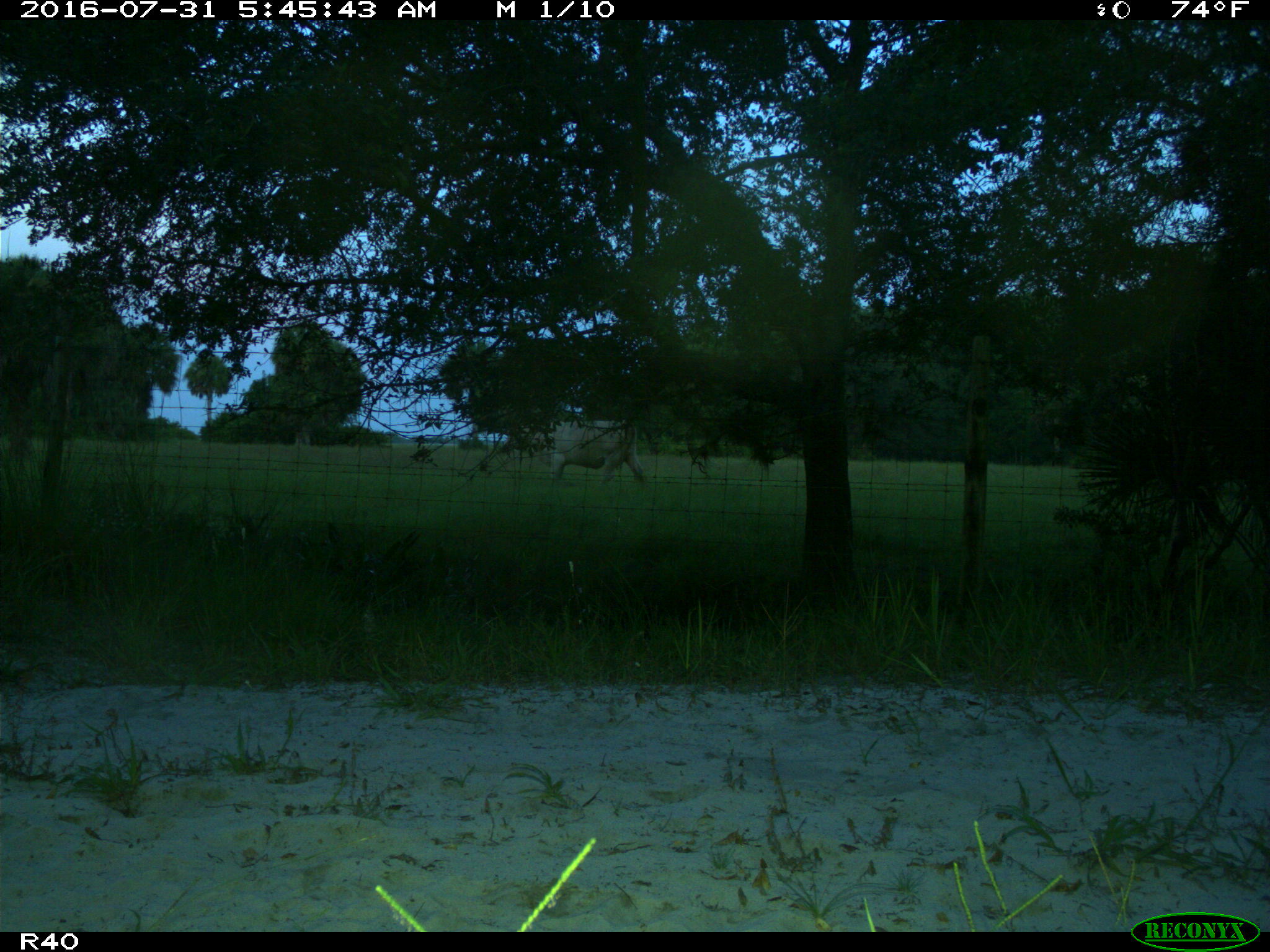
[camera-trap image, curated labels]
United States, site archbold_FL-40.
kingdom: Animalia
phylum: Chordata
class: Mammalia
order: Artiodactyla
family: Bovidae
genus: Bos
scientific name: Bos taurus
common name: domestic cow